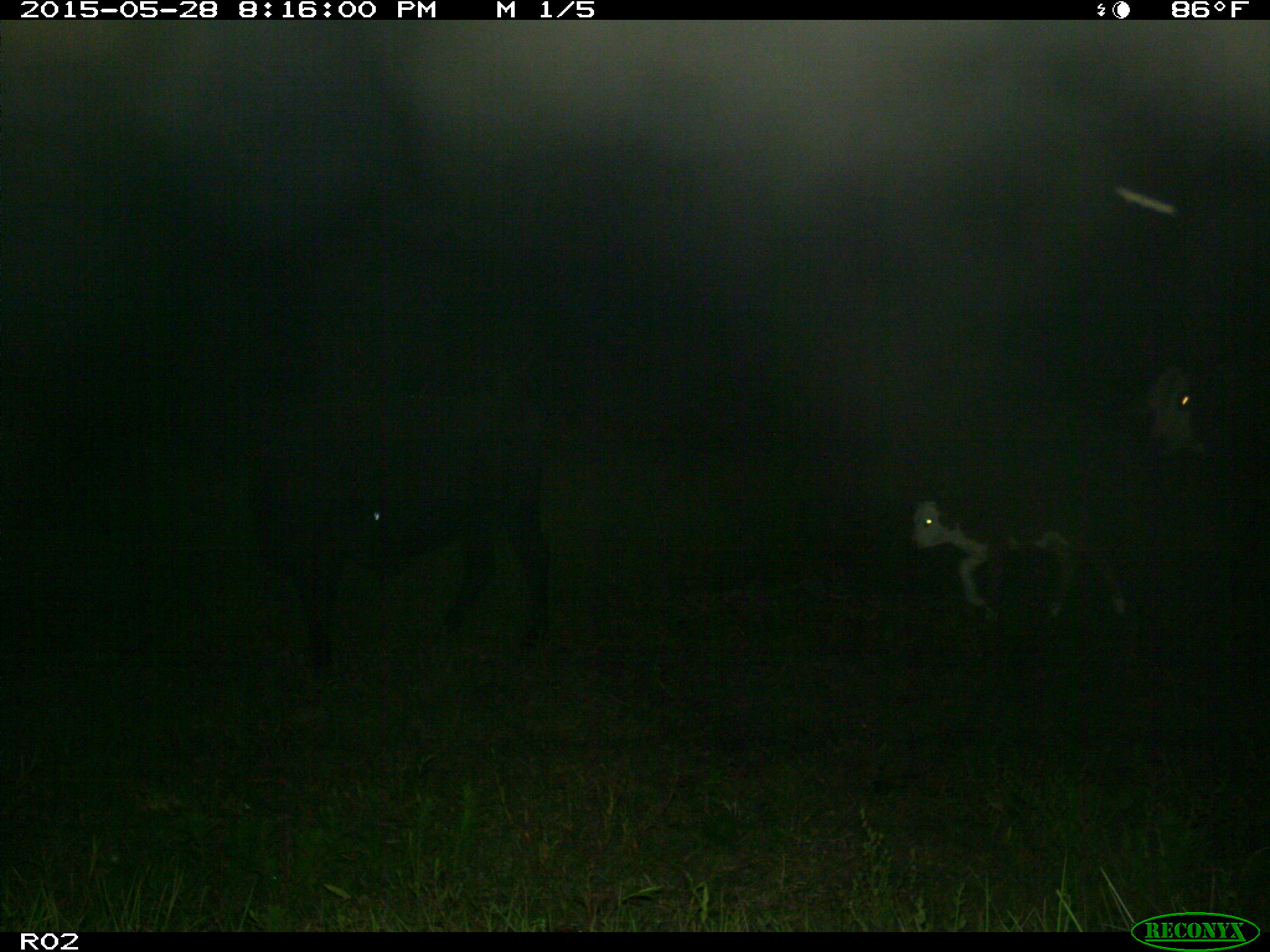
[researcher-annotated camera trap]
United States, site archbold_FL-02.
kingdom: Animalia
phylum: Chordata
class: Mammalia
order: Artiodactyla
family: Bovidae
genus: Bos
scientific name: Bos taurus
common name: domestic cow